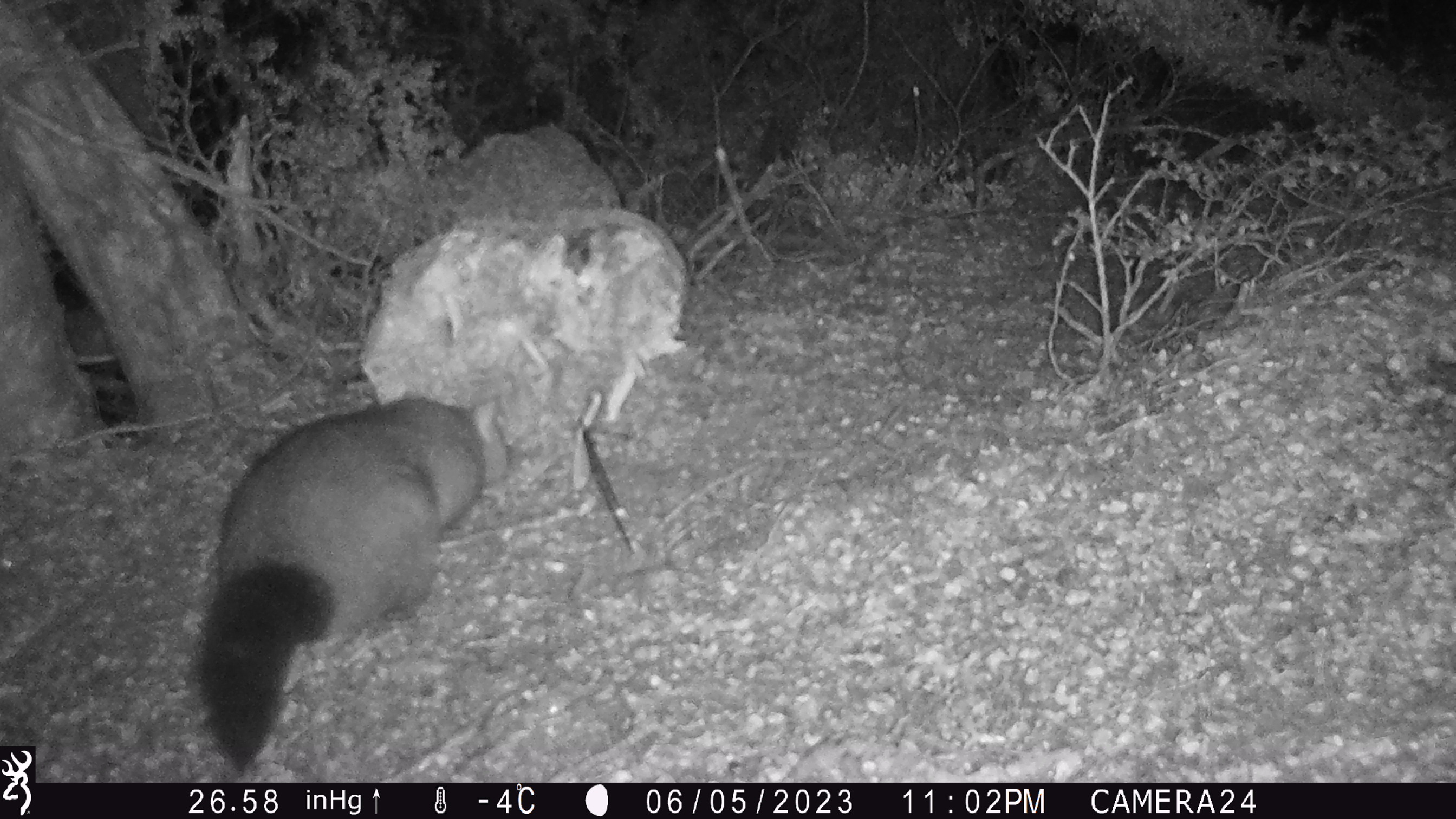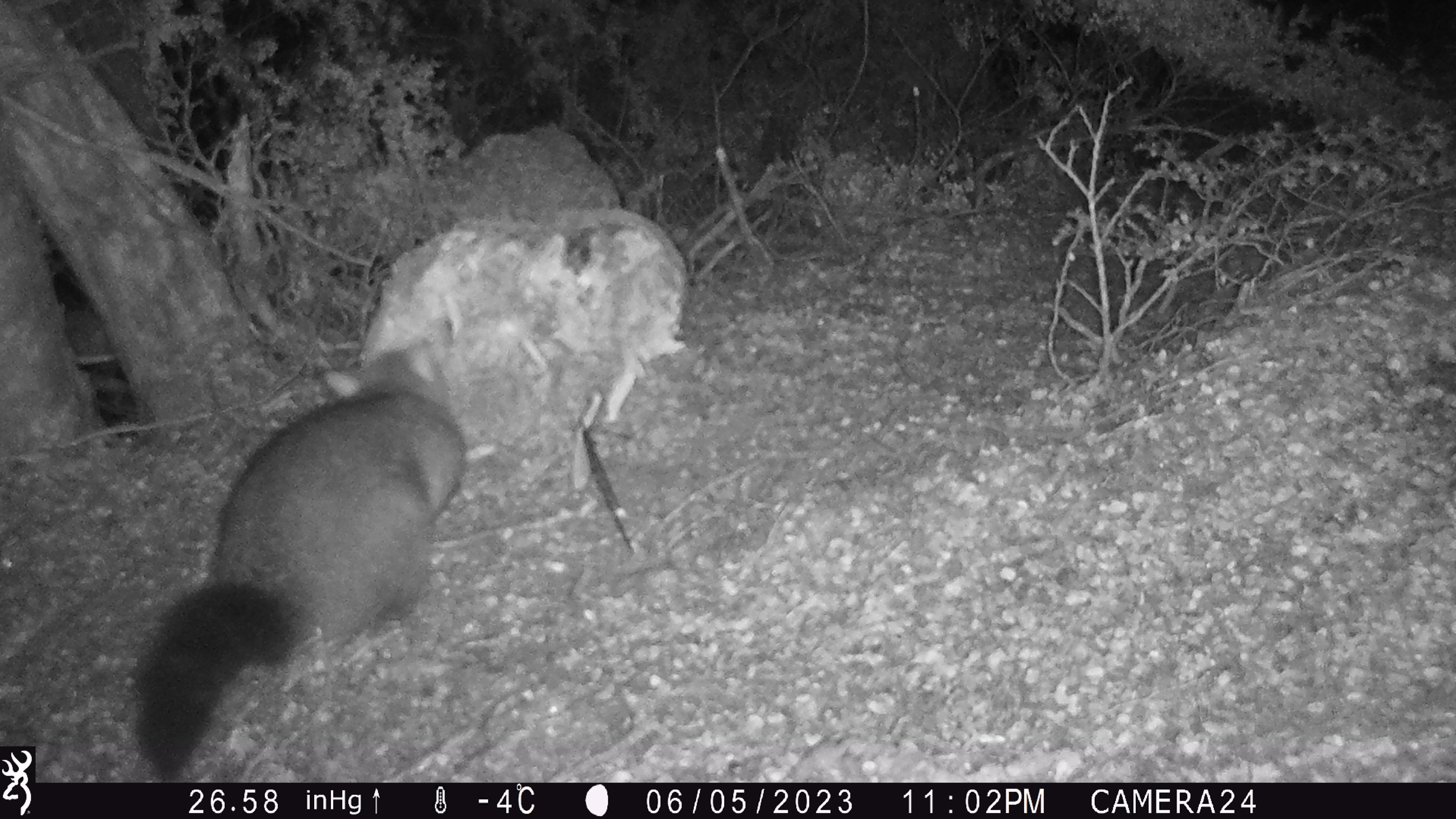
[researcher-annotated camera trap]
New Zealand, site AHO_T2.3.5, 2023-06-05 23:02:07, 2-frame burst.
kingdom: Animalia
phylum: Chordata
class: Mammalia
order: Carnivora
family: Mustelidae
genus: Mustela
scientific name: Mustela erminea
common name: stoat